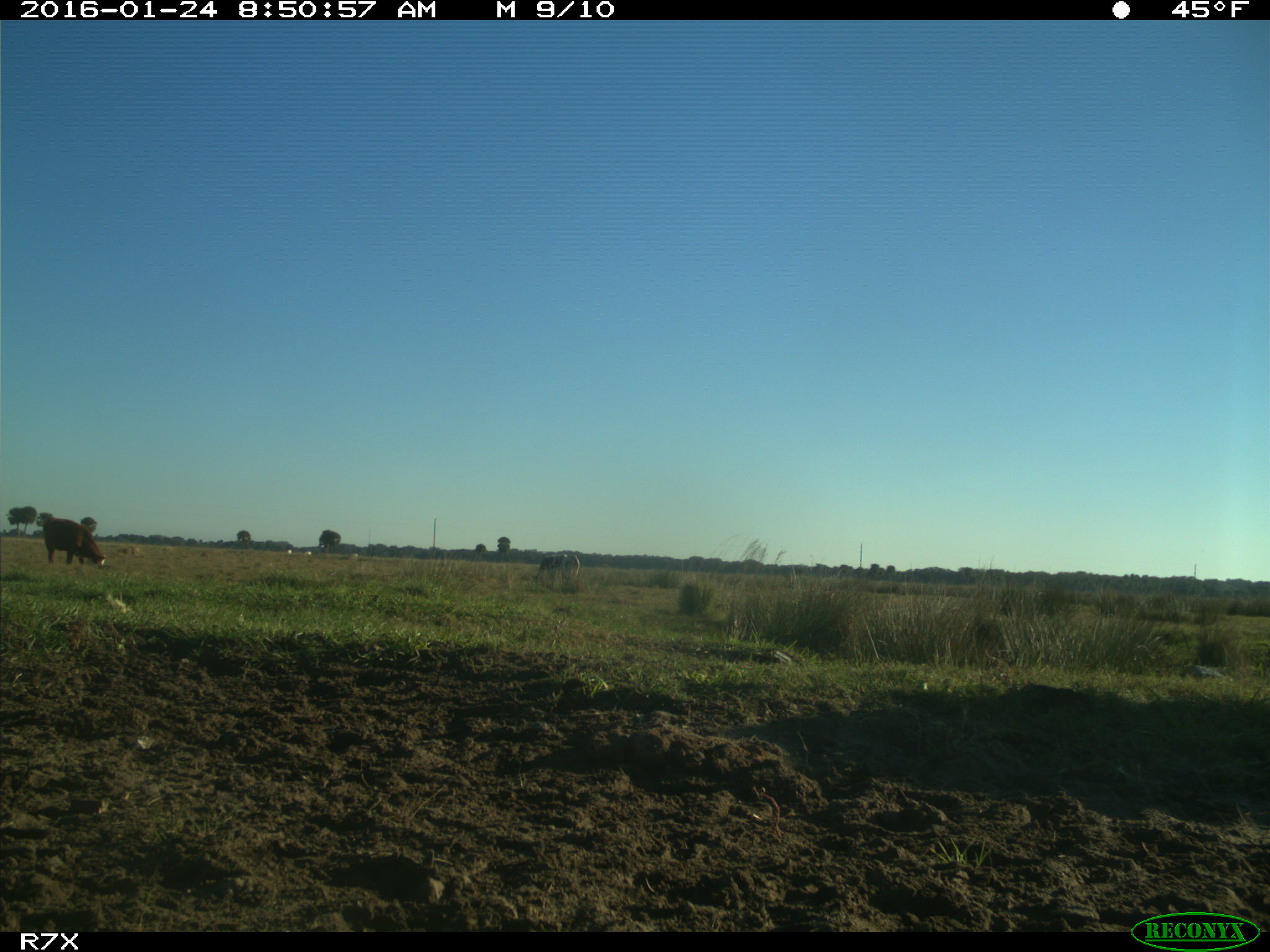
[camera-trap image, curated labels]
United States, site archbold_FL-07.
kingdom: Animalia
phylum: Chordata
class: Mammalia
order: Artiodactyla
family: Bovidae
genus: Bos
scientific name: Bos taurus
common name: domestic cow